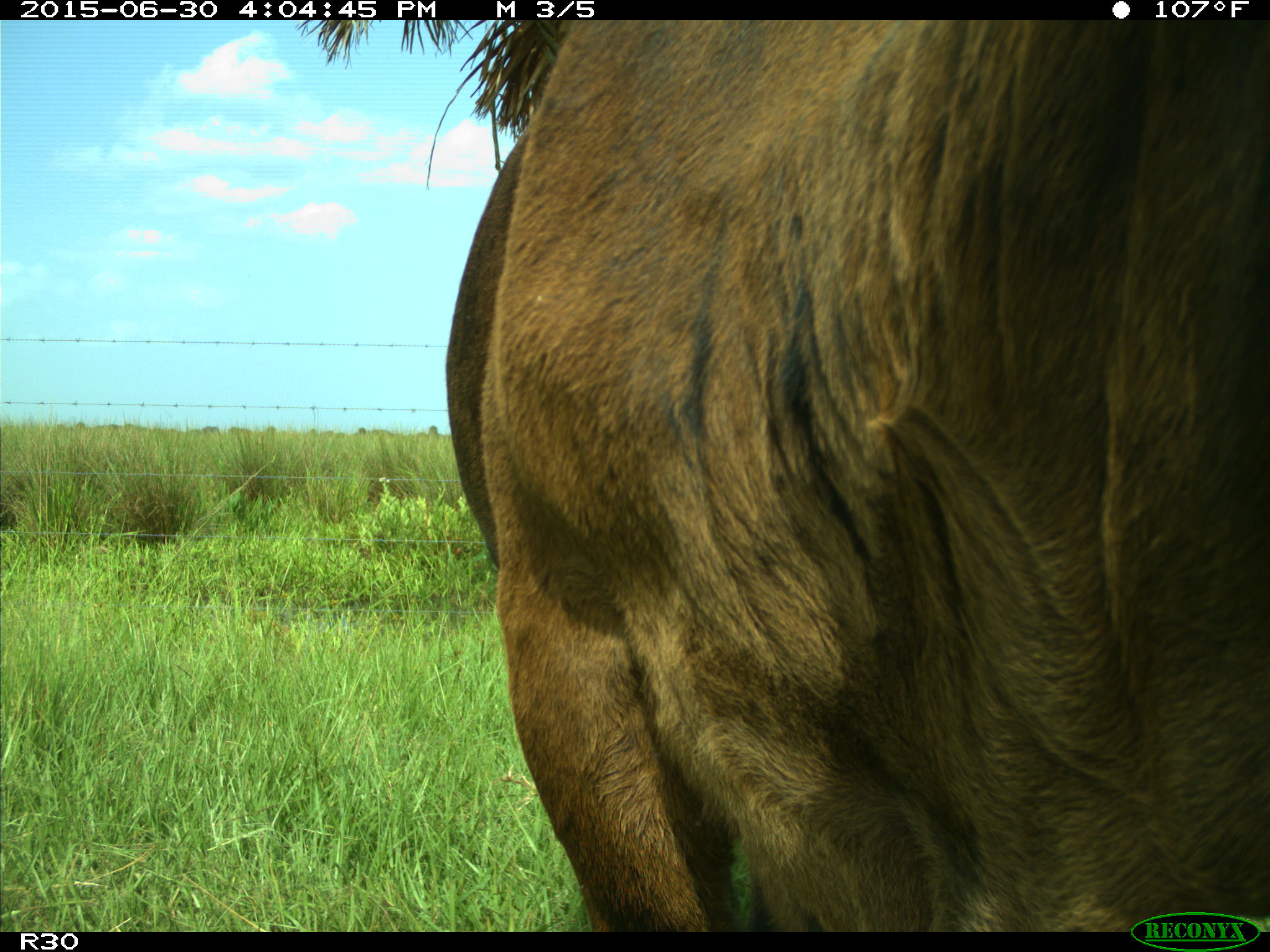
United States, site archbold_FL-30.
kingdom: Animalia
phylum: Chordata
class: Mammalia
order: Artiodactyla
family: Bovidae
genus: Bos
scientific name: Bos taurus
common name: domestic cow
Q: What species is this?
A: Bos taurus (domestic cow).